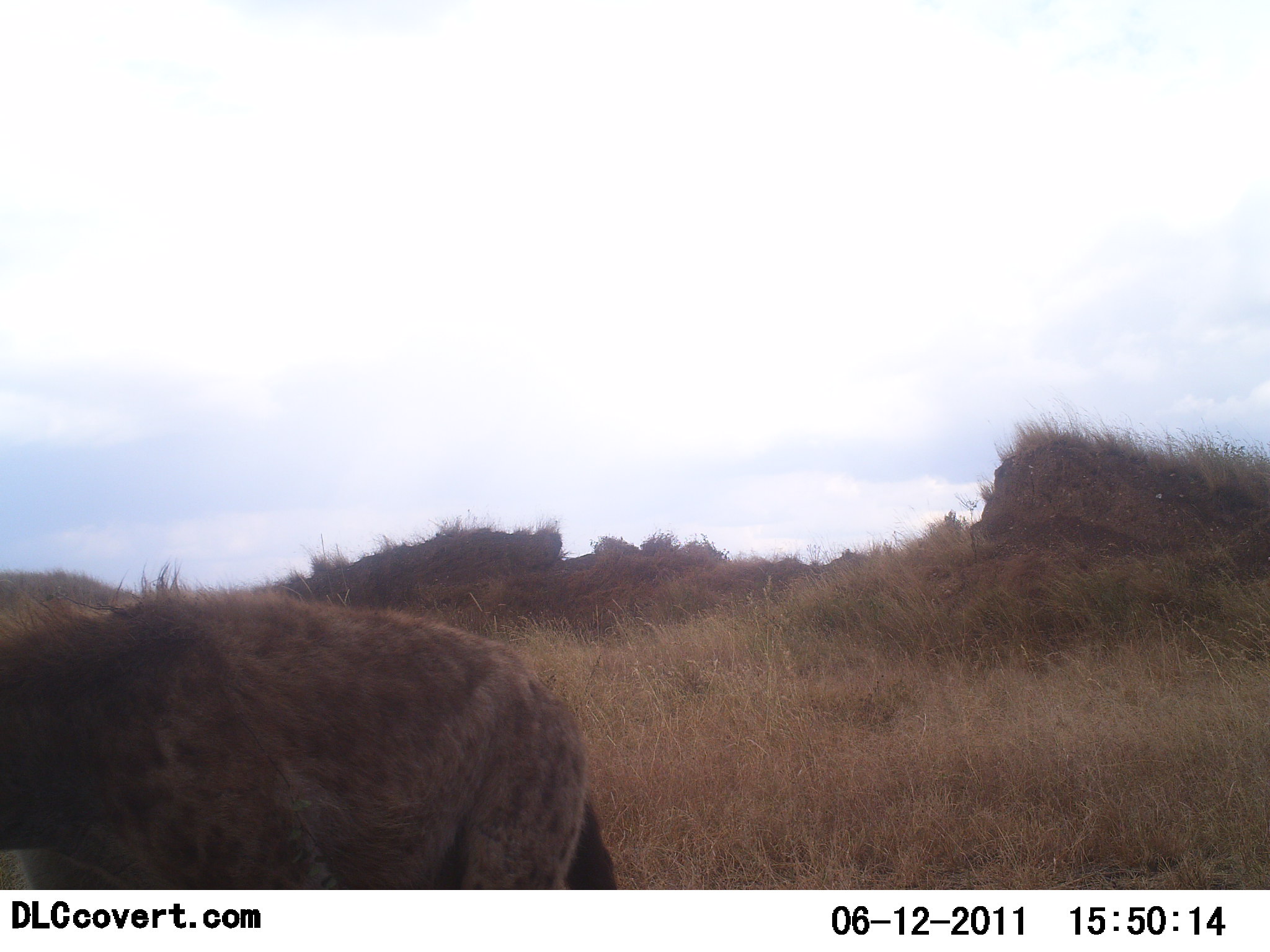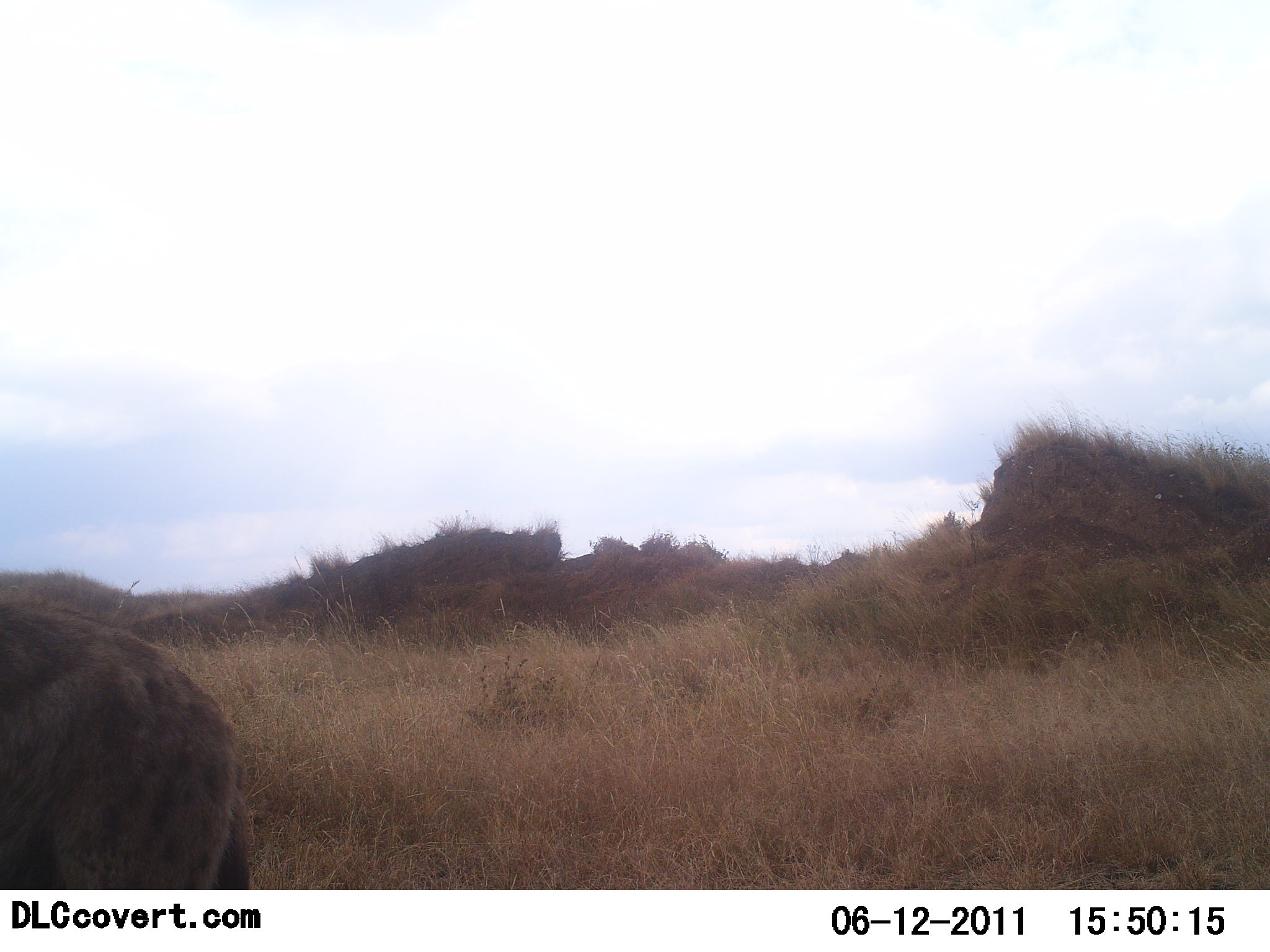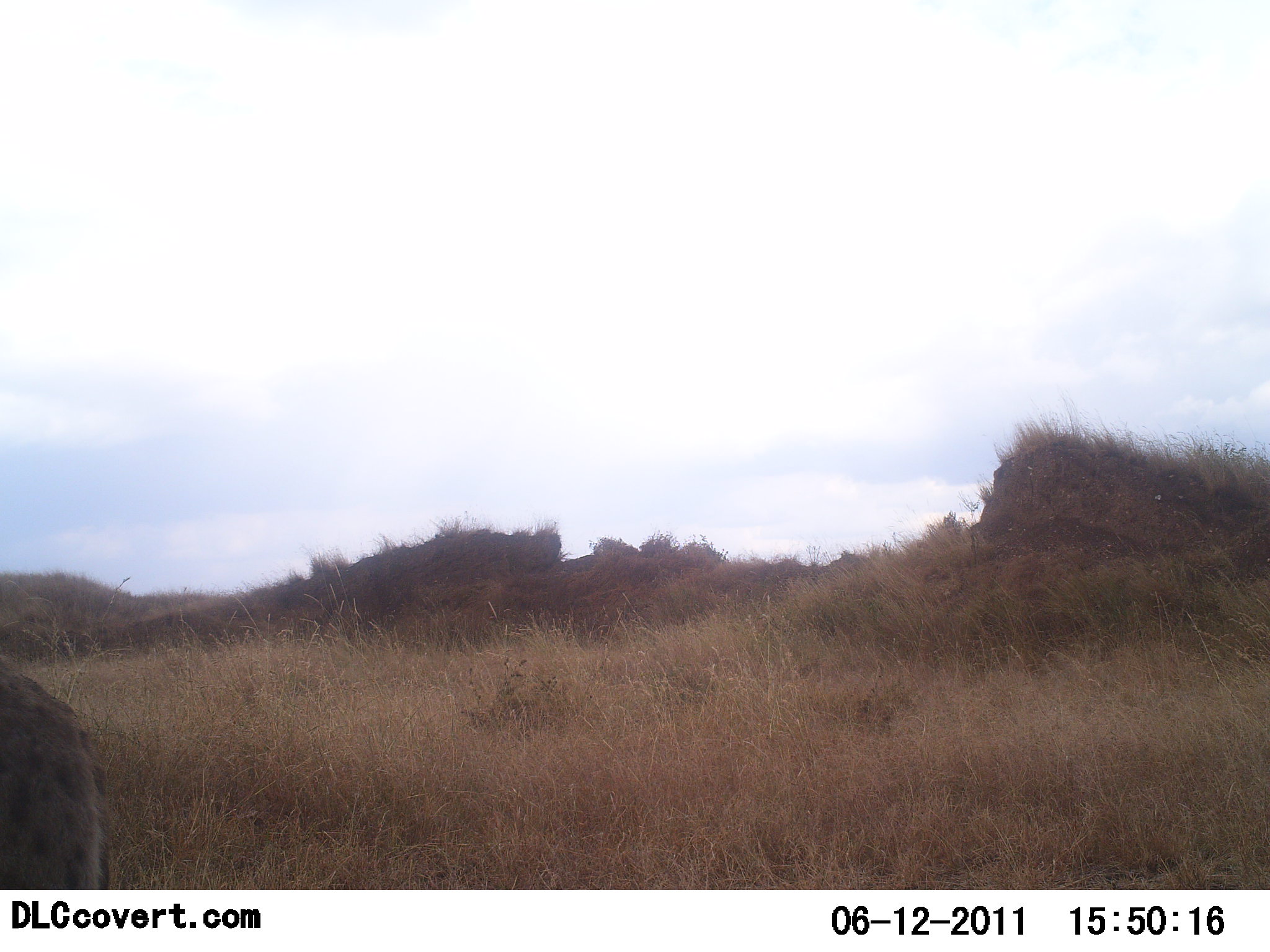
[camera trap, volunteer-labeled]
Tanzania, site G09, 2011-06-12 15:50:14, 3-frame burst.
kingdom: Animalia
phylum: Chordata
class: Mammalia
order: Carnivora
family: Hyaenidae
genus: Crocuta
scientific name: Crocuta crocuta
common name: spotted hyena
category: hyenaspotted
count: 1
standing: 0%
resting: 0%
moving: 100%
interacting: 0%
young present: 0%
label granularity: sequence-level